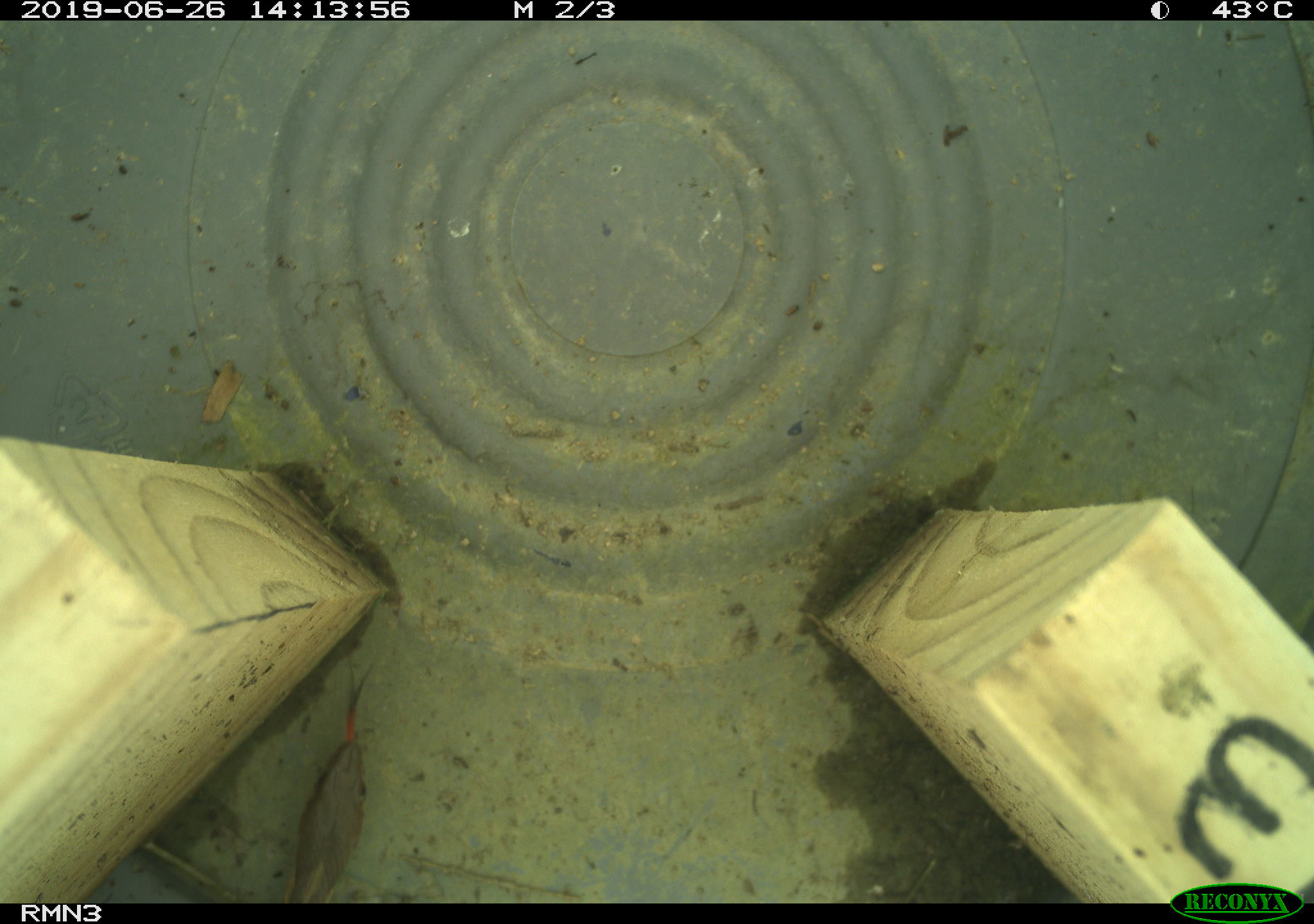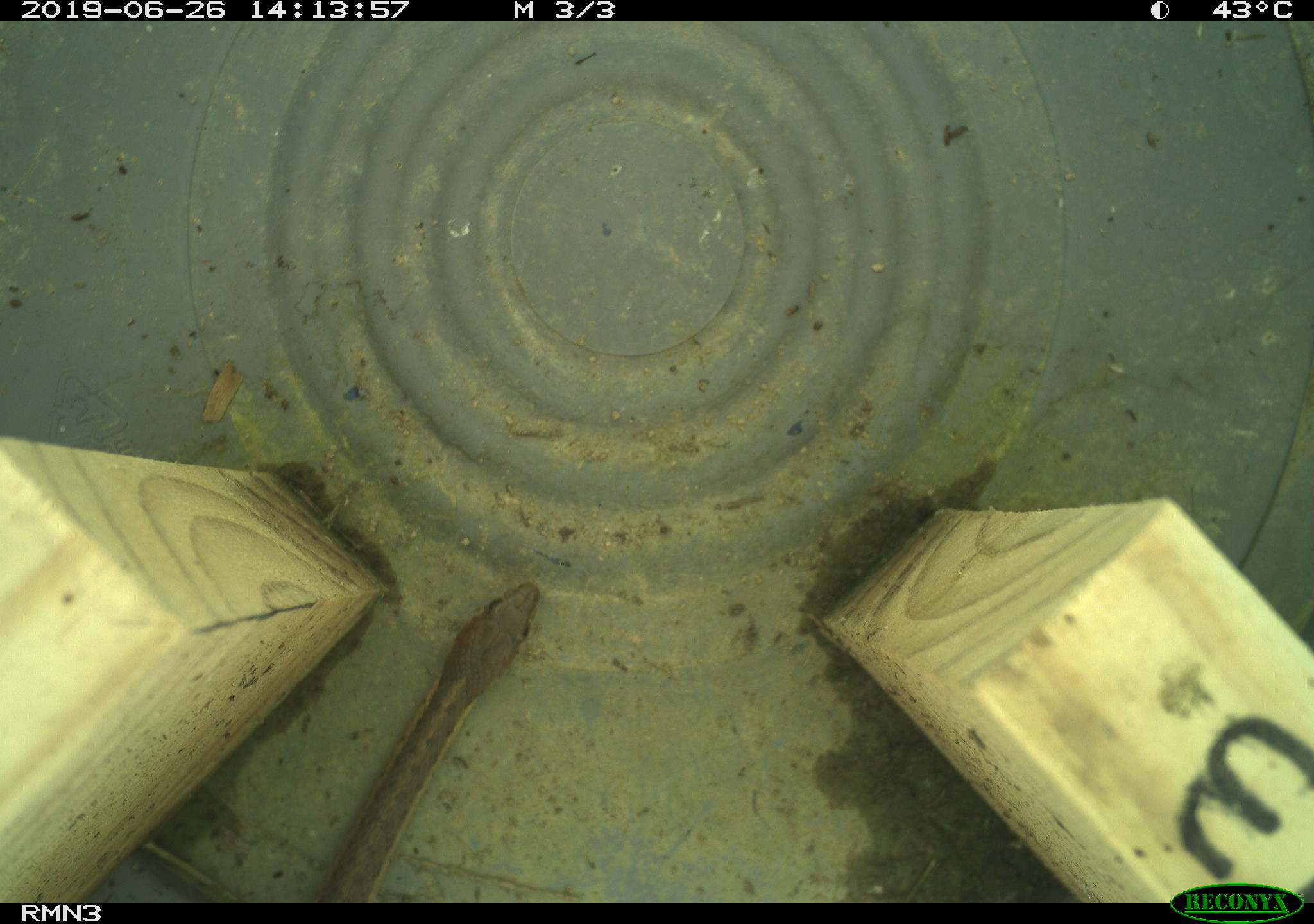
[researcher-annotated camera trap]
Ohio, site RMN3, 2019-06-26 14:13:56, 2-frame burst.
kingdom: Animalia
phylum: Chordata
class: Reptilia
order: Squamata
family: Colubridae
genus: Thamnophis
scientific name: Thamnophis sirtalis sirtalis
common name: eastern gartersnake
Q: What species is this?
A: Eastern gartersnake (Thamnophis sirtalis sirtalis).